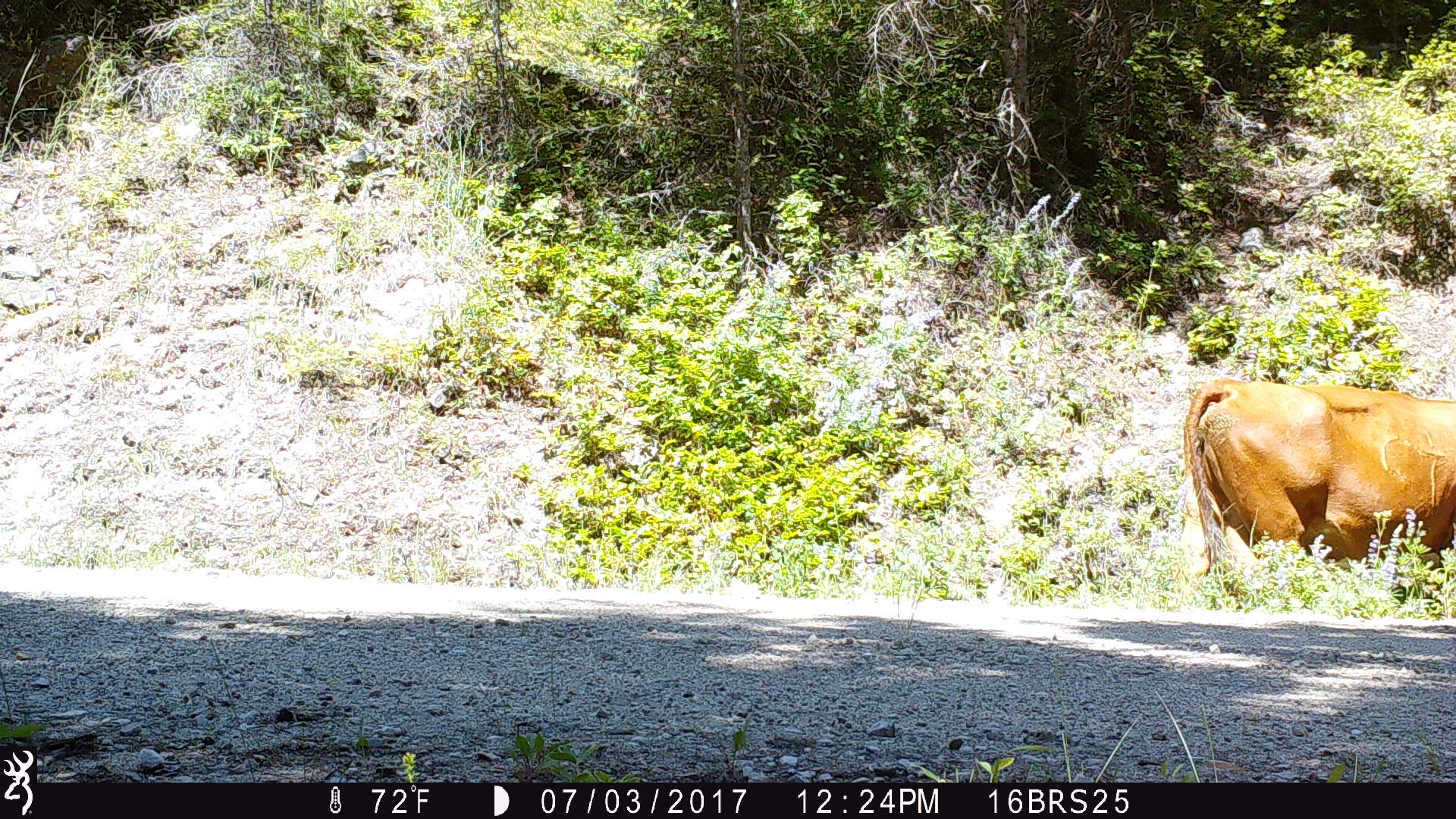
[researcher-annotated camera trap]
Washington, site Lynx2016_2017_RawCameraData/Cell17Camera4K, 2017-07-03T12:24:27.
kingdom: Animalia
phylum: Chordata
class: Mammalia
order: Artiodactyla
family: Bovidae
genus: Bos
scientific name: Bos taurus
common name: domestic cattle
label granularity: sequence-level